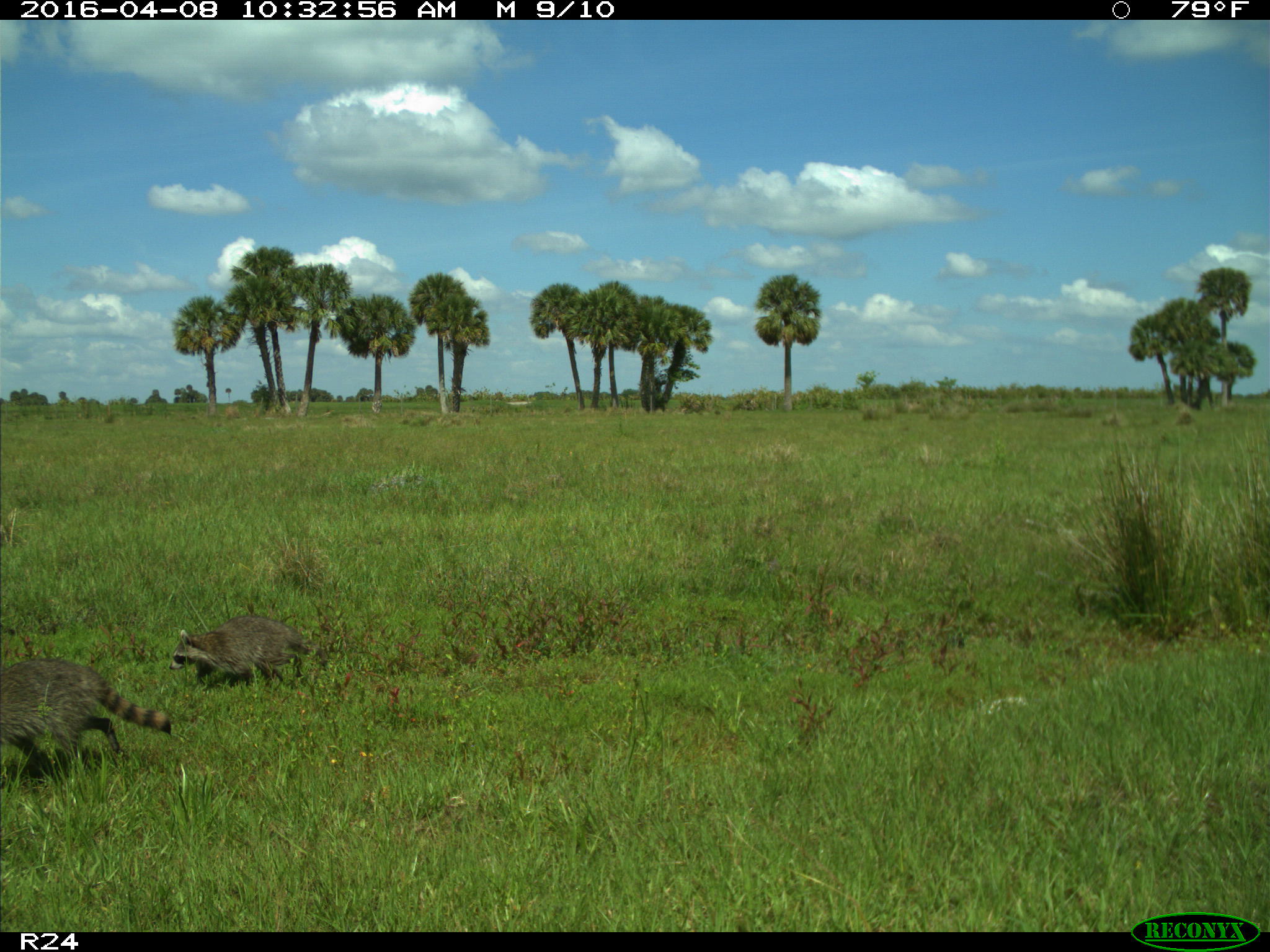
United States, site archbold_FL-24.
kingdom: Animalia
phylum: Chordata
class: Mammalia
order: Carnivora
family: Procyonidae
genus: Procyon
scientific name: Procyon lotor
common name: common raccoon